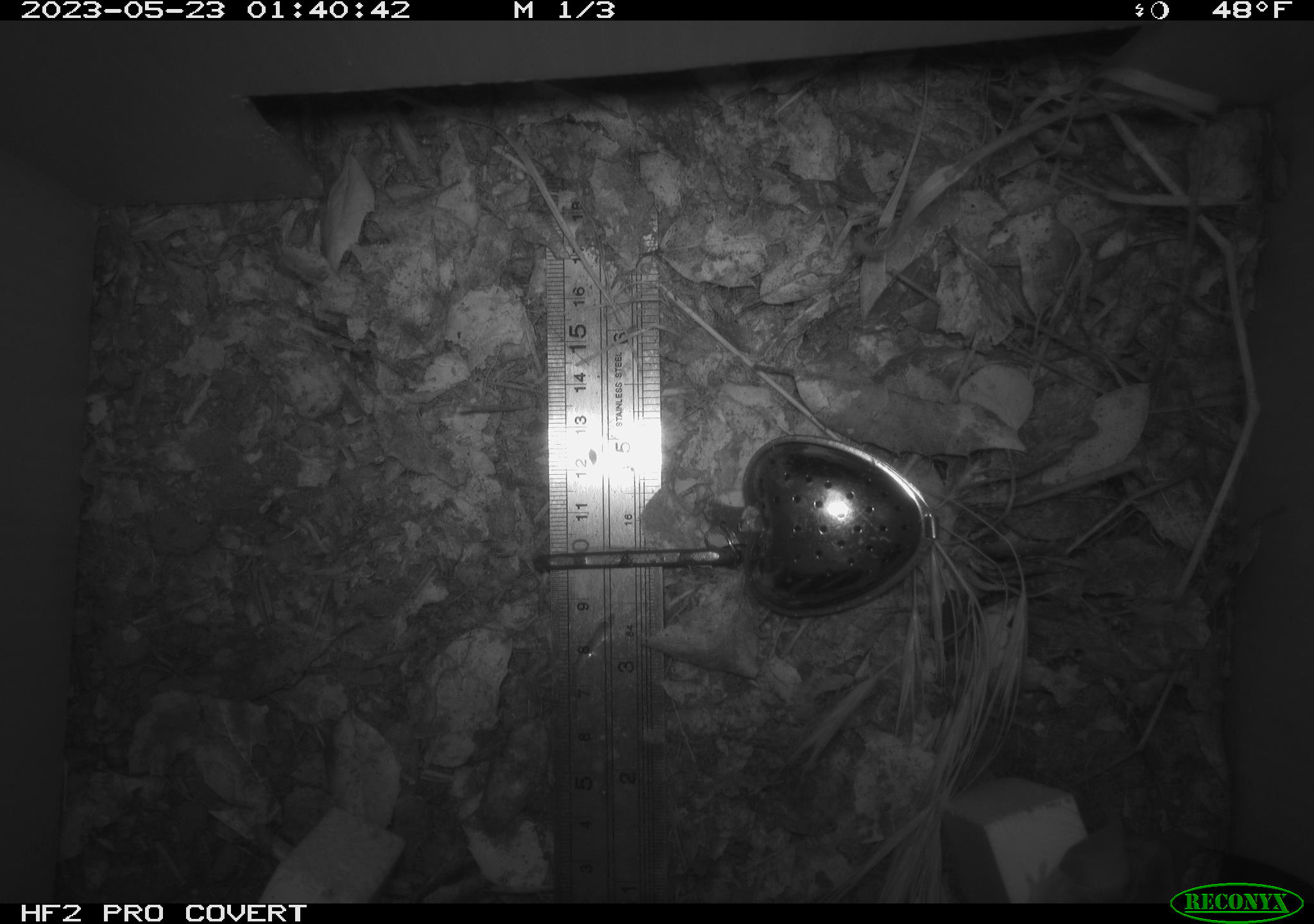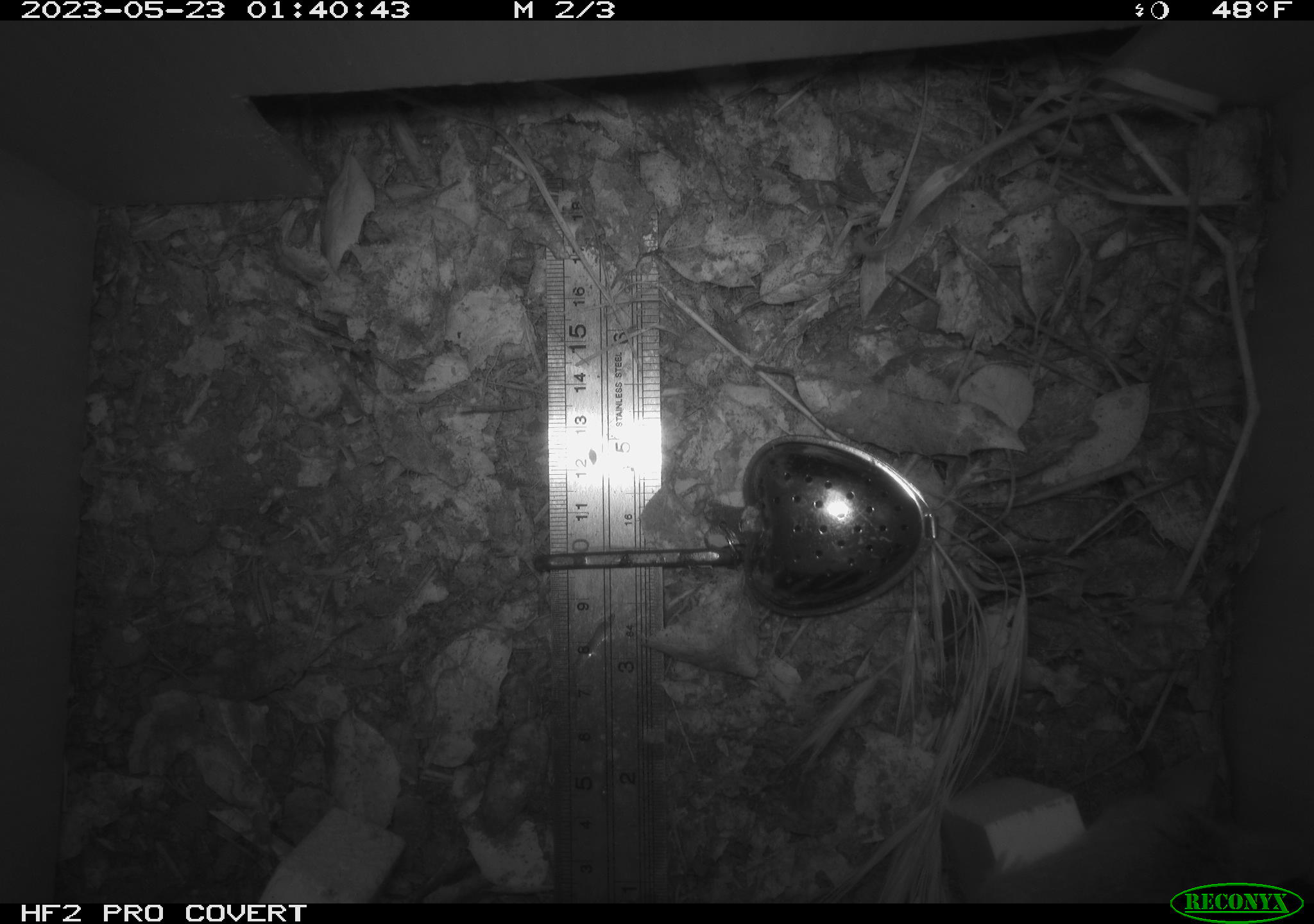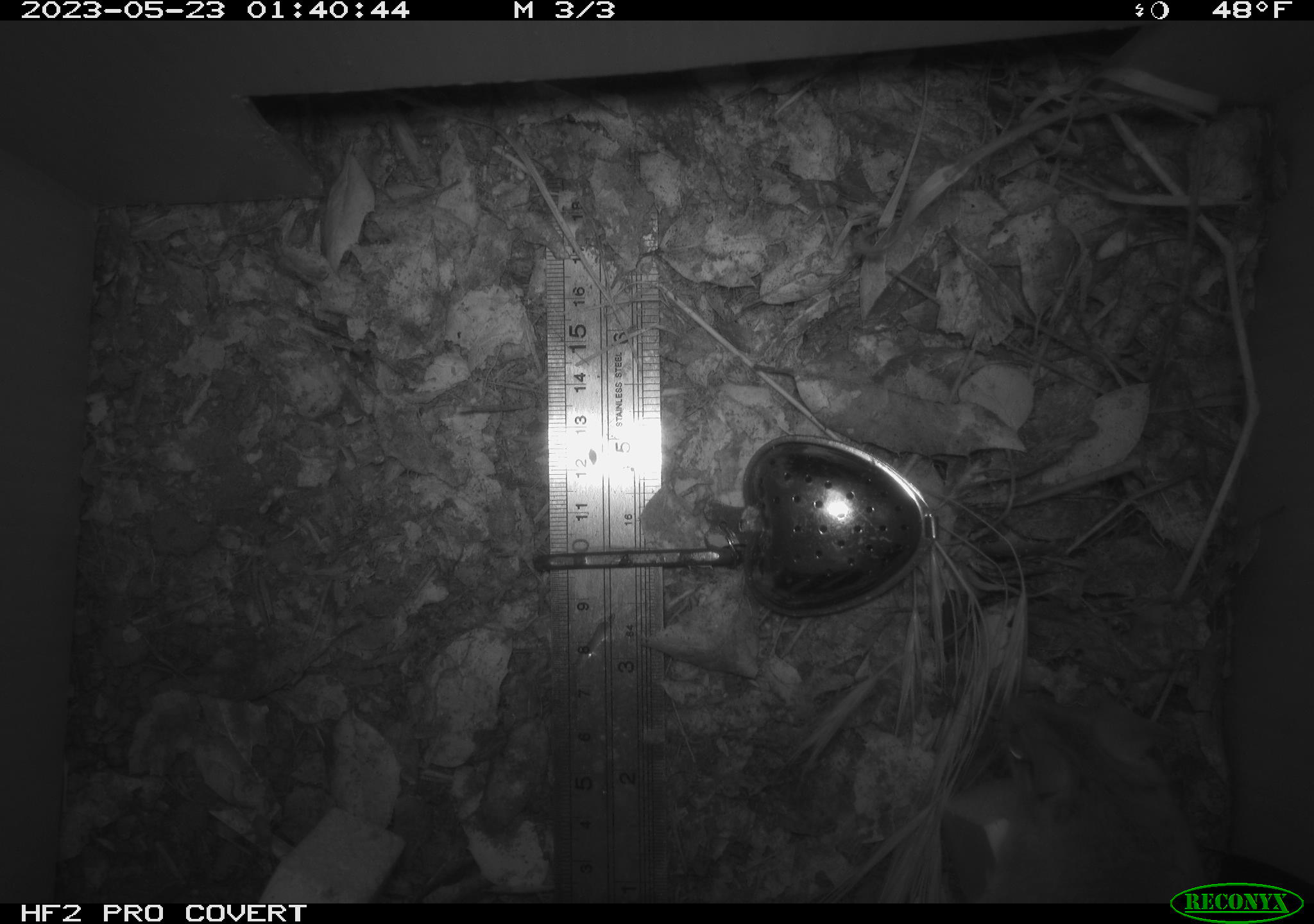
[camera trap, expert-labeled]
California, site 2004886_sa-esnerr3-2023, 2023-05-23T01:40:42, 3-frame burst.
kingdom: Animalia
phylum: Chordata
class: Mammalia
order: Rodentia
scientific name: Rodentia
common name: mouse species